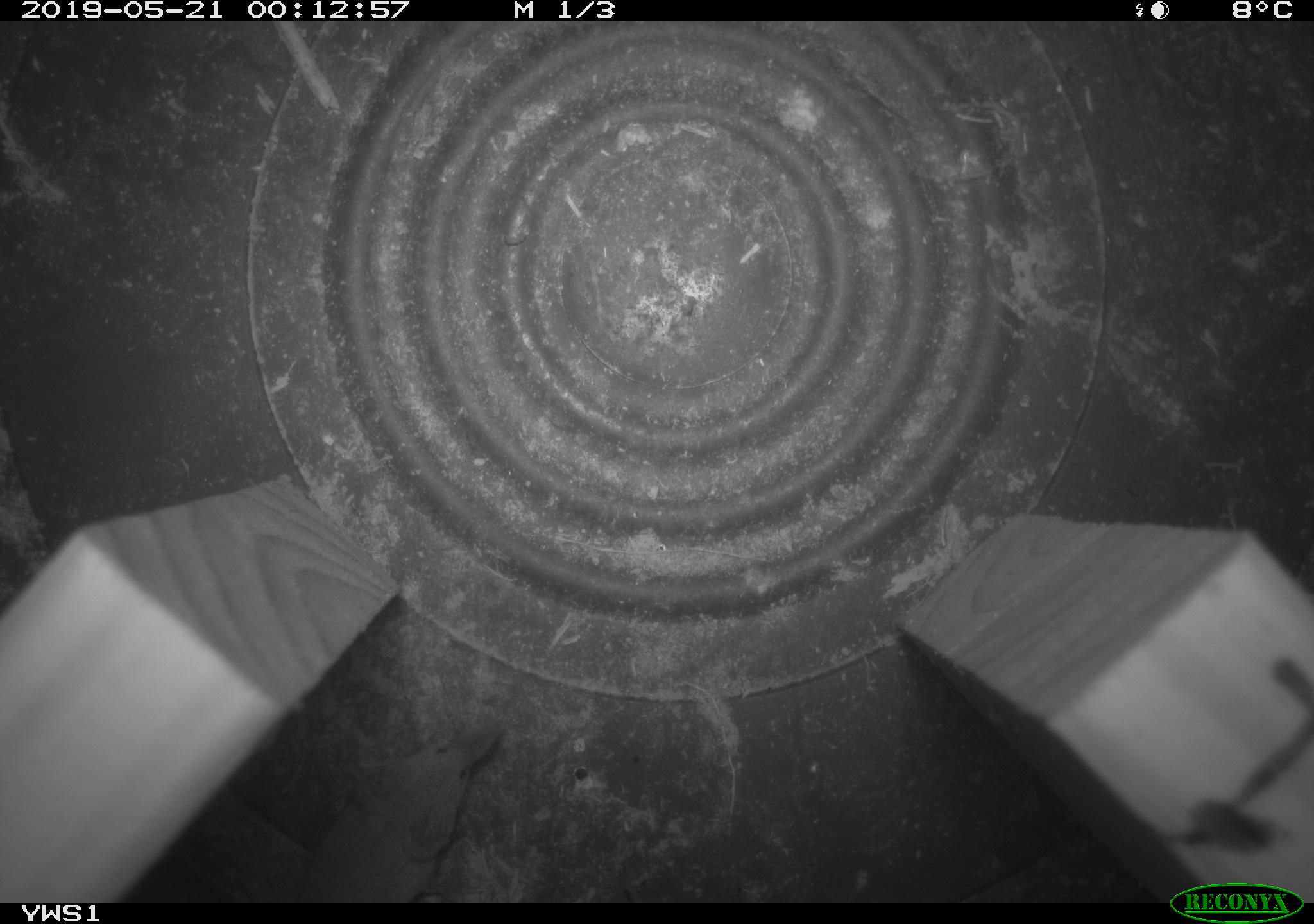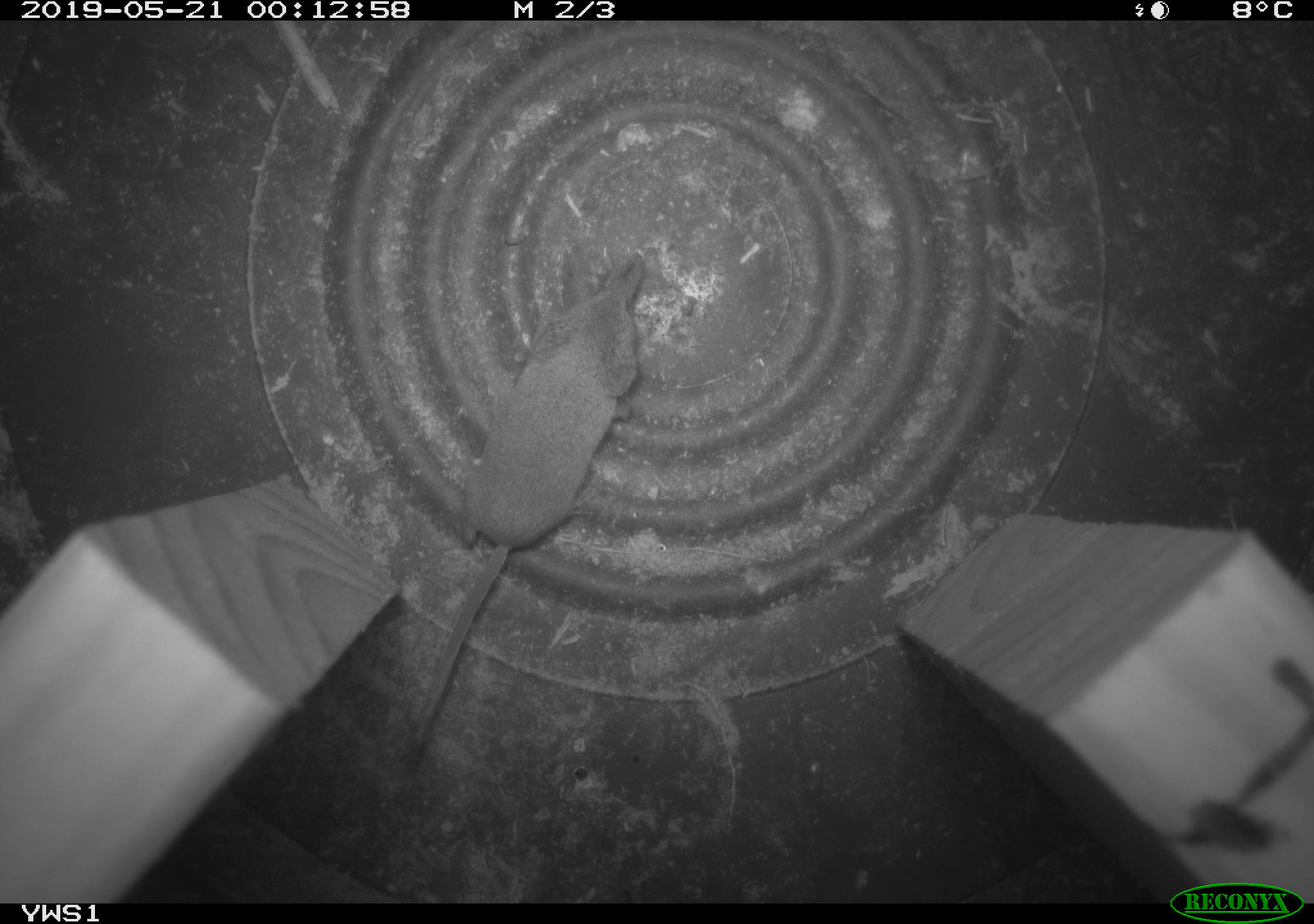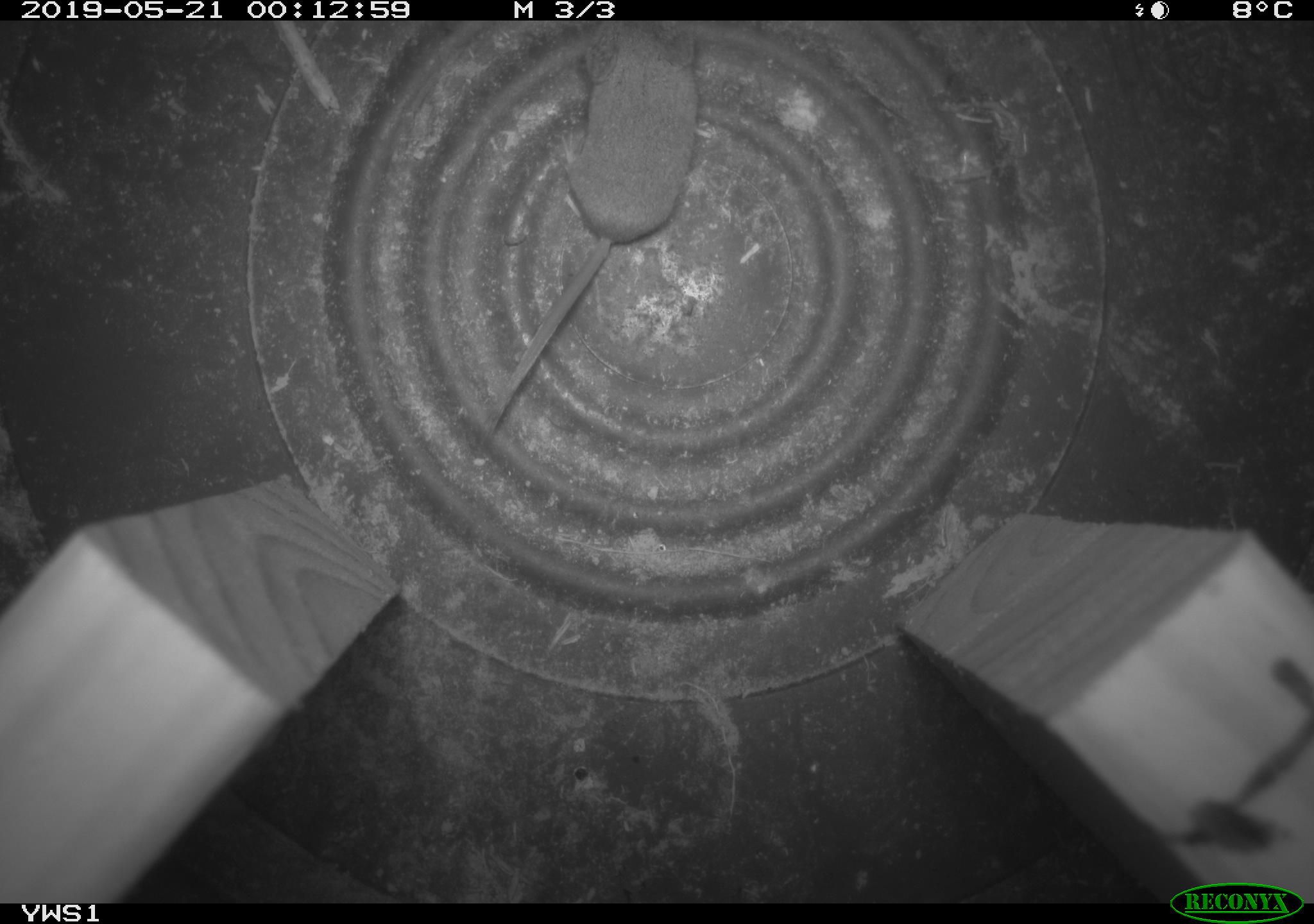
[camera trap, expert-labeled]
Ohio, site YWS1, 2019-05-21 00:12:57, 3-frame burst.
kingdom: Animalia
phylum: Chordata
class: Mammalia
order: Eulipotyphla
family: Soricidae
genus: Sorex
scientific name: Sorex cinereus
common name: masked shrew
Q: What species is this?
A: Masked shrew (Sorex cinereus).